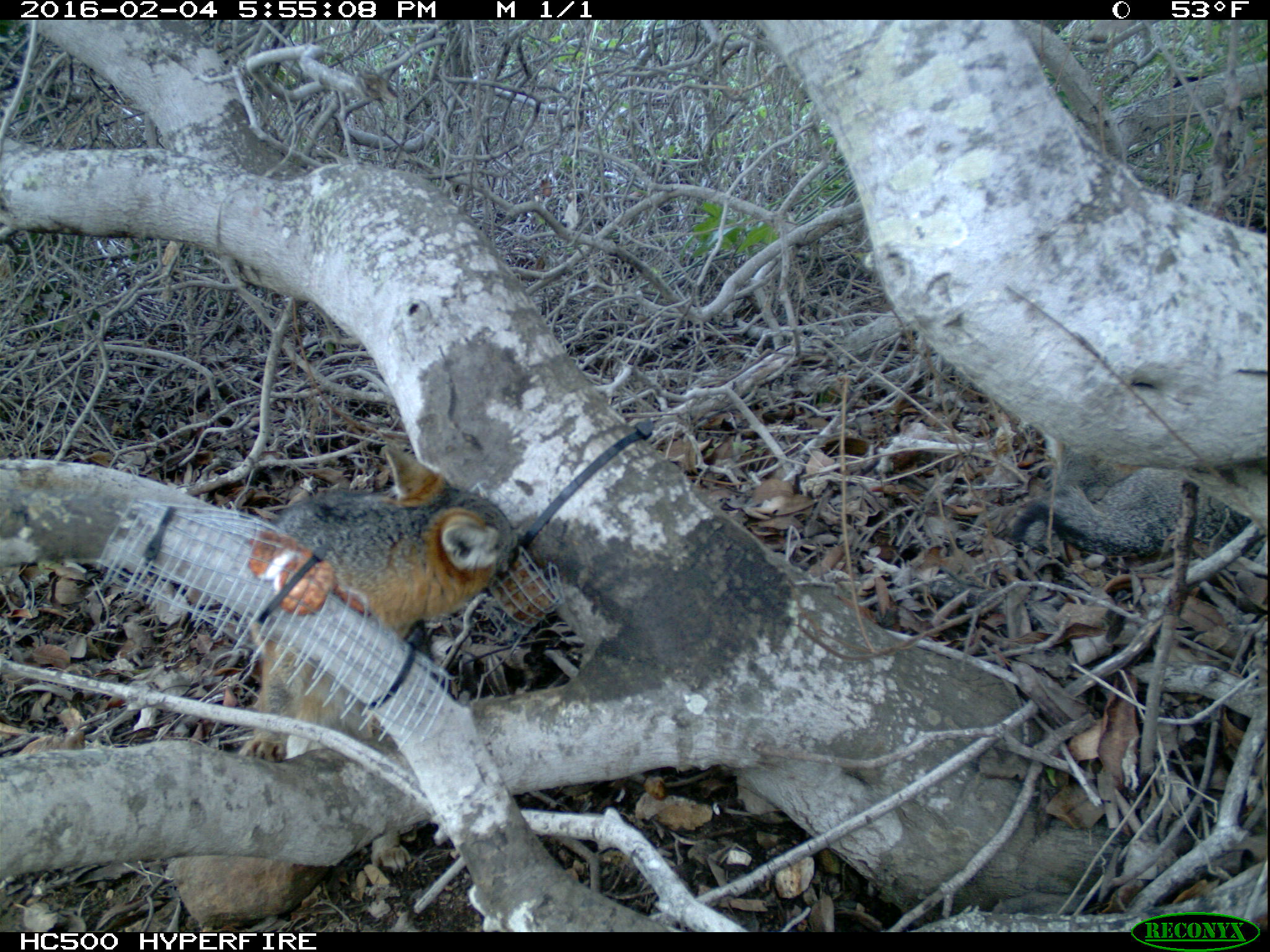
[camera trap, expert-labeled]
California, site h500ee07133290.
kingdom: Animalia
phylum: Chordata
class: Mammalia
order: Carnivora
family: Canidae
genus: Urocyon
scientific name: Urocyon littoralis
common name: island fox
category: fox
Fox (island fox) (Urocyon littoralis).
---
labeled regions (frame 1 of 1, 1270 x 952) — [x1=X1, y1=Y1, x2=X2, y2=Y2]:
fox: [x1=237, y1=443, x2=536, y2=875]; [x1=1011, y1=446, x2=1269, y2=560]